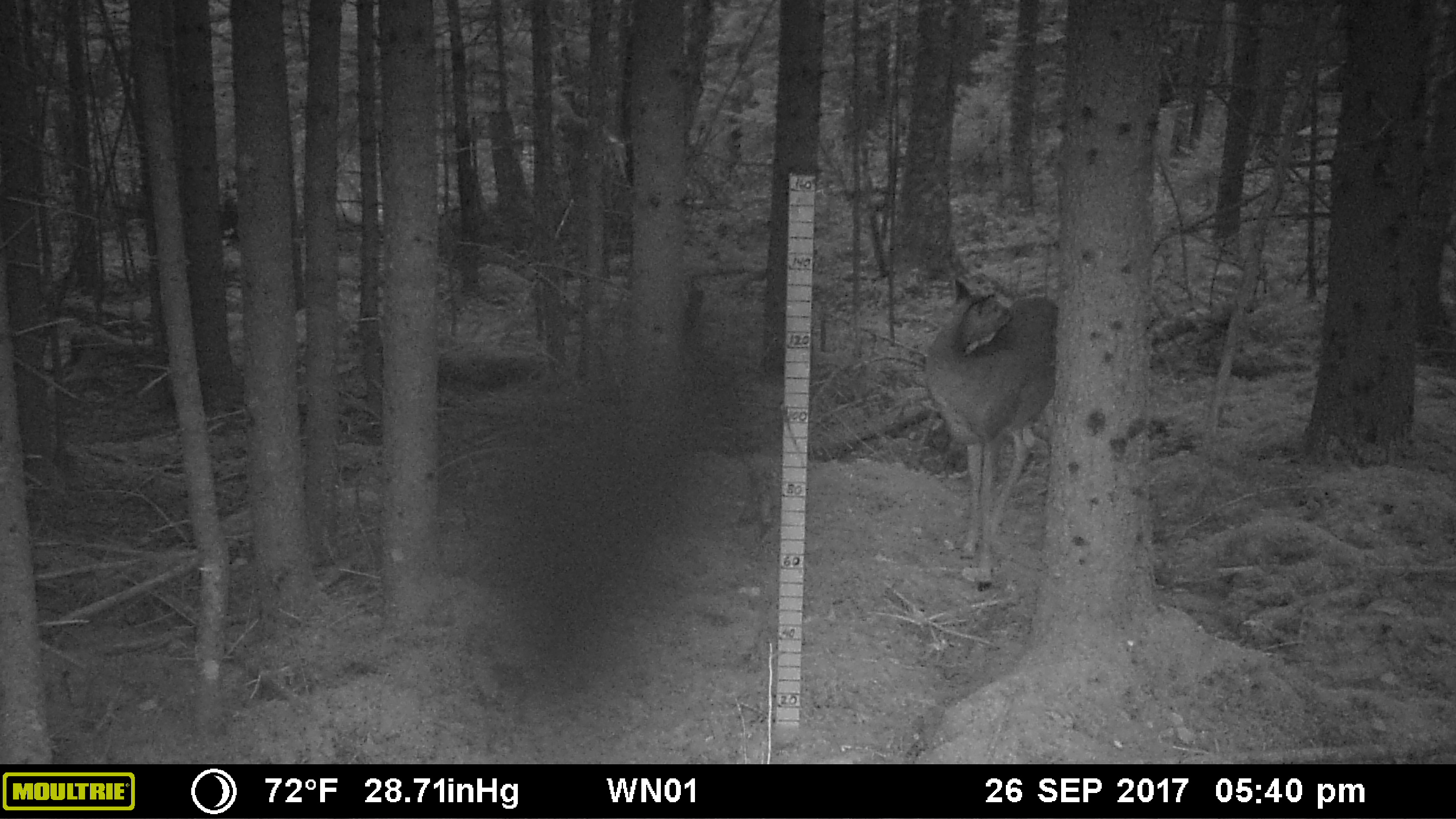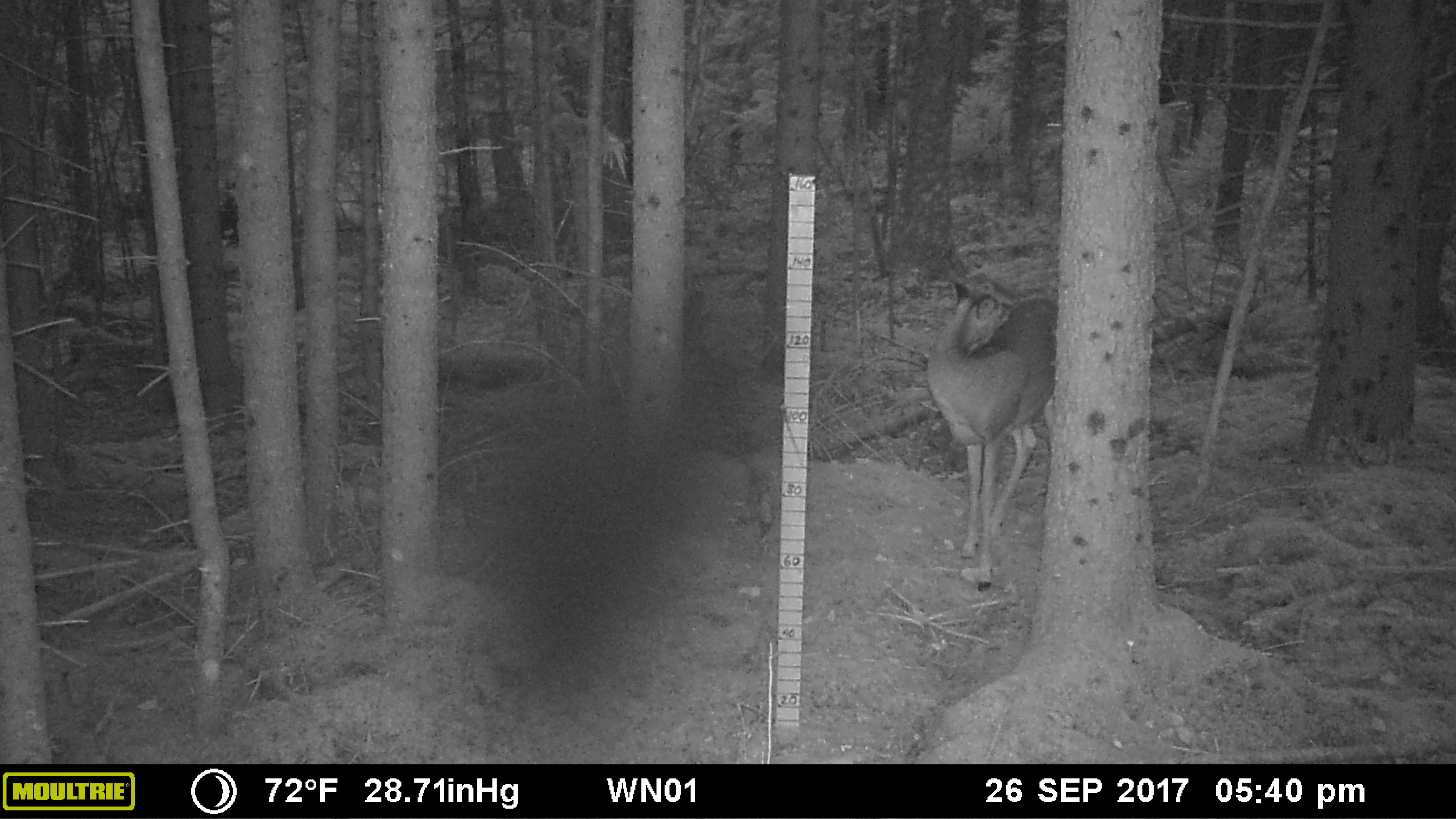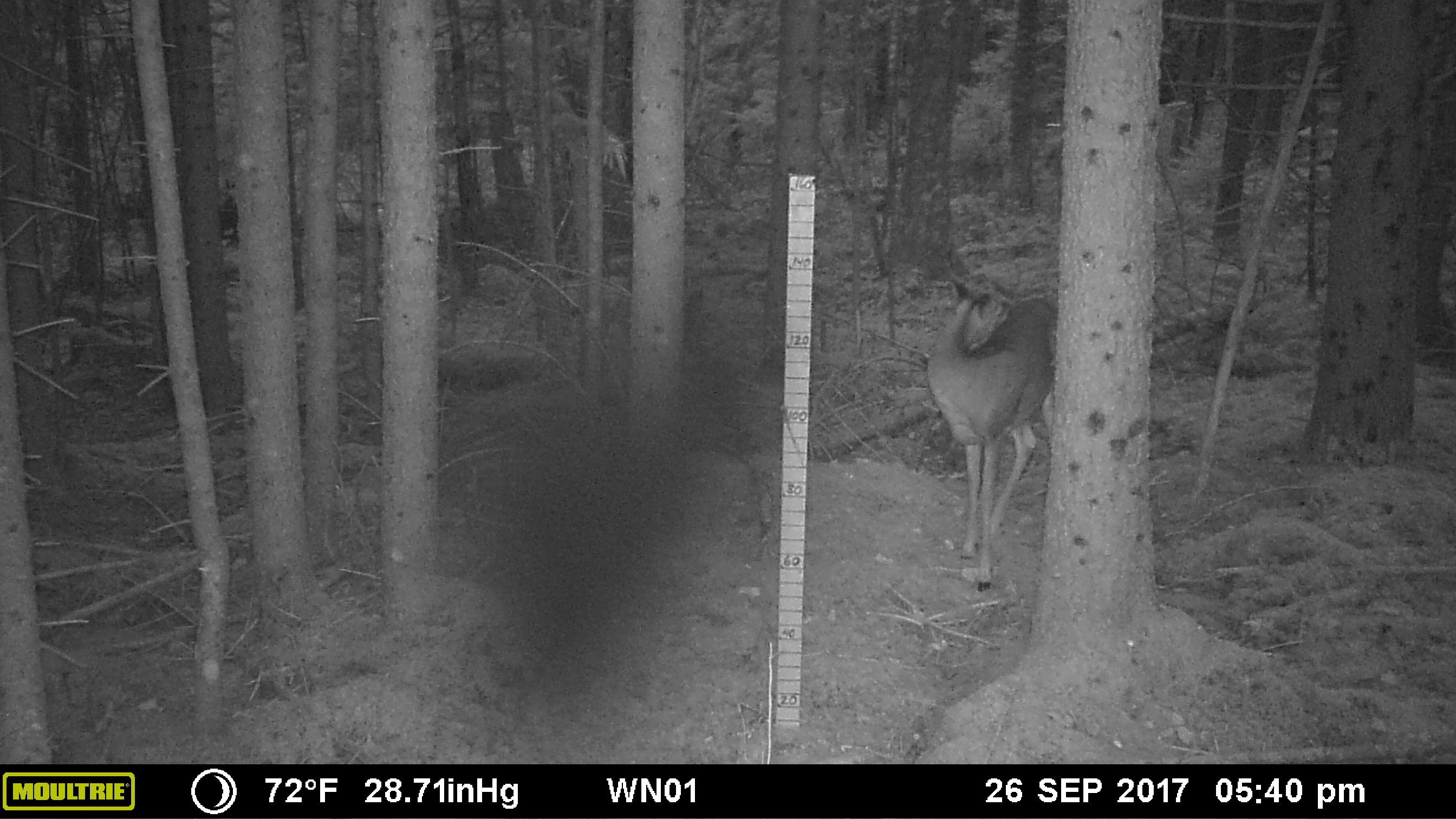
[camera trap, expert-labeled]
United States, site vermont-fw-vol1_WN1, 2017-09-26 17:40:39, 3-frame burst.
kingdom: Animalia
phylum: Chordata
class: Mammalia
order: Artiodactyla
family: Cervidae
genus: Odocoileus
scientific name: Odocoileus virginianus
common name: white-tailed deer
White-tailed deer (Odocoileus virginianus).